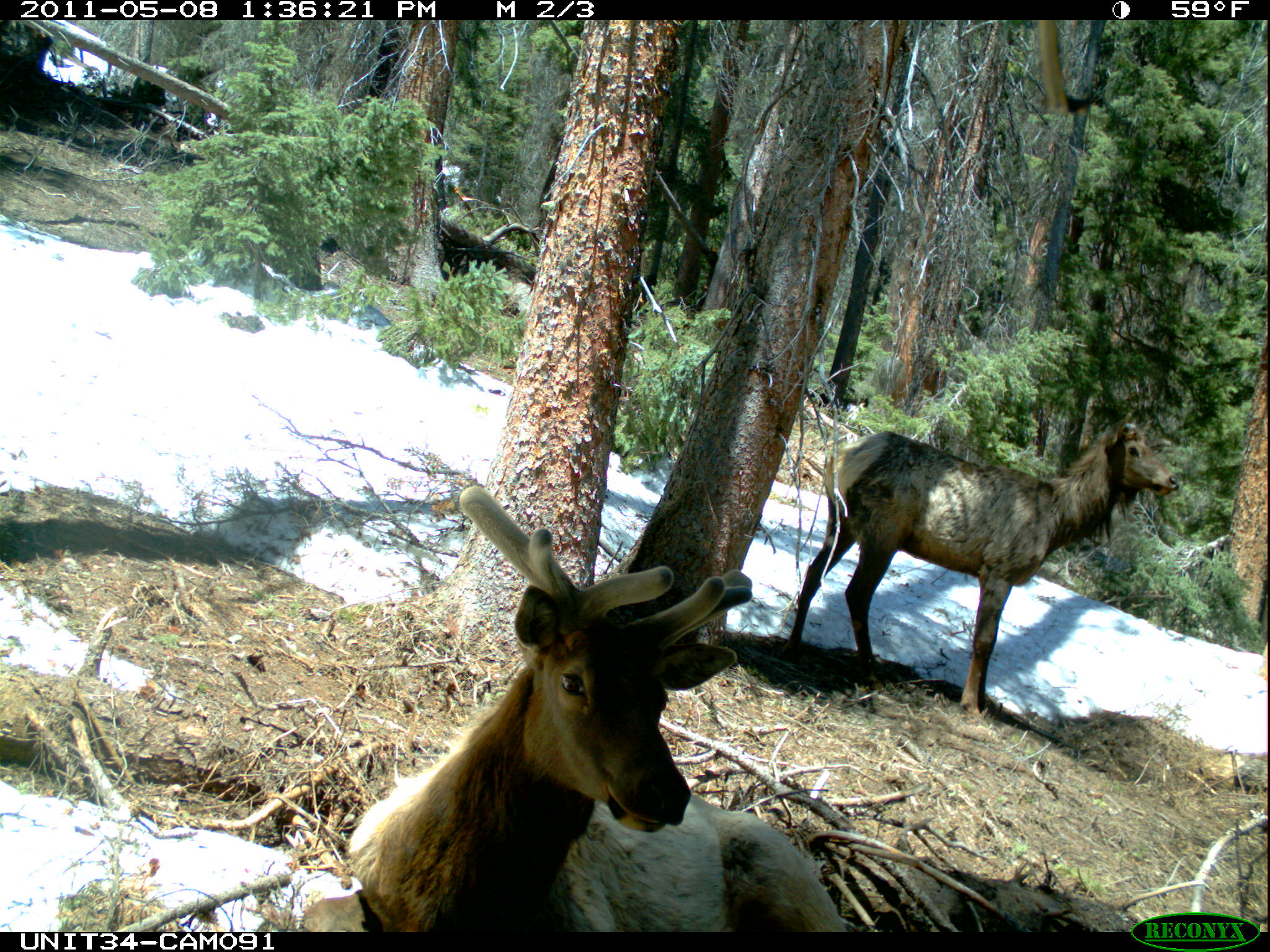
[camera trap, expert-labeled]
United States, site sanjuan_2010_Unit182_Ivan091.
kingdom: Animalia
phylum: Chordata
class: Mammalia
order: Artiodactyla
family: Cervidae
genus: Cervus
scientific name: Cervus elaphus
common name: red deer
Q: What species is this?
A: Cervus elaphus (red deer).